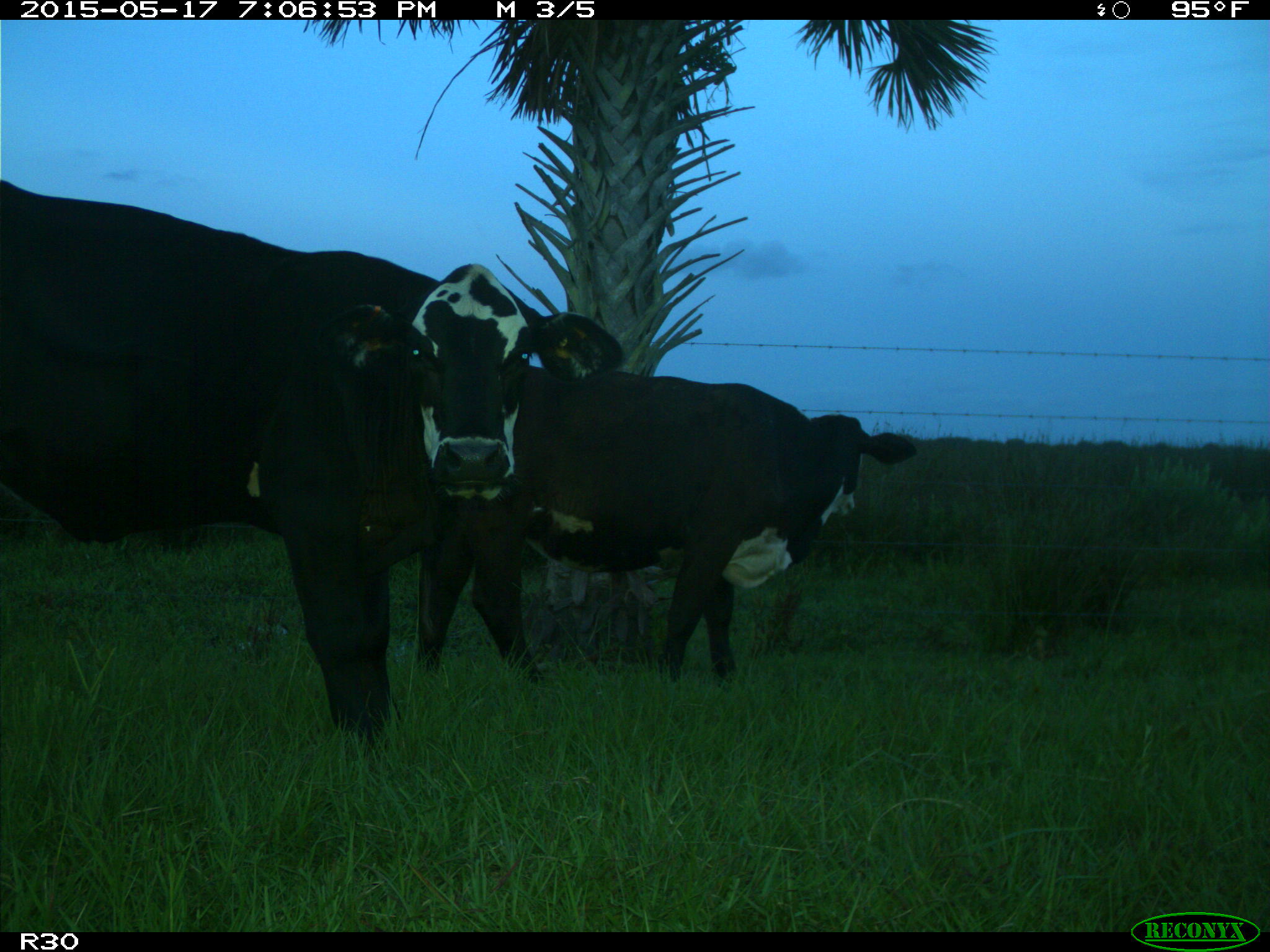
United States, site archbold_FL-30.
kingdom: Animalia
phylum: Chordata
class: Mammalia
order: Artiodactyla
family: Bovidae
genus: Bos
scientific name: Bos taurus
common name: domestic cow